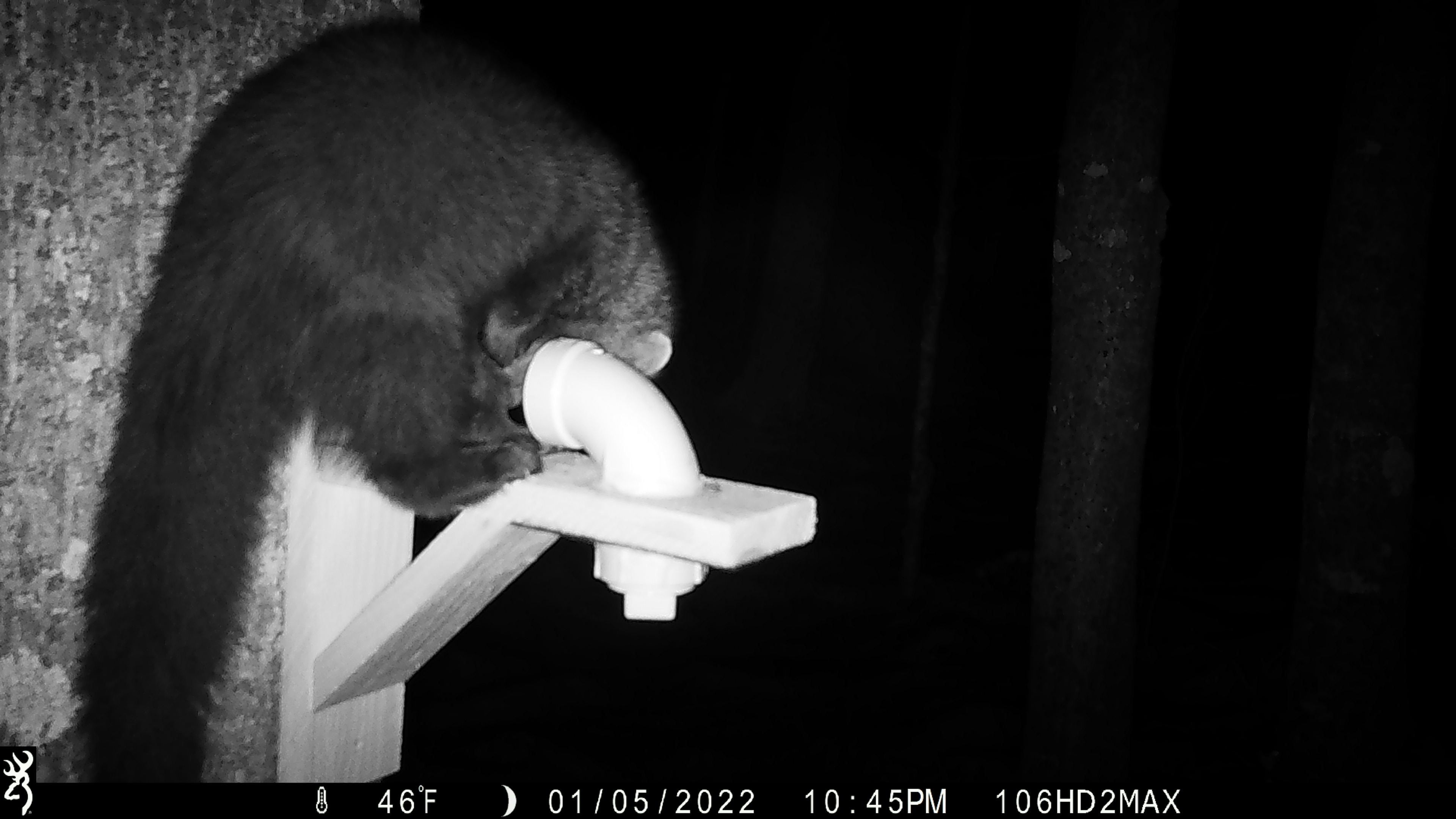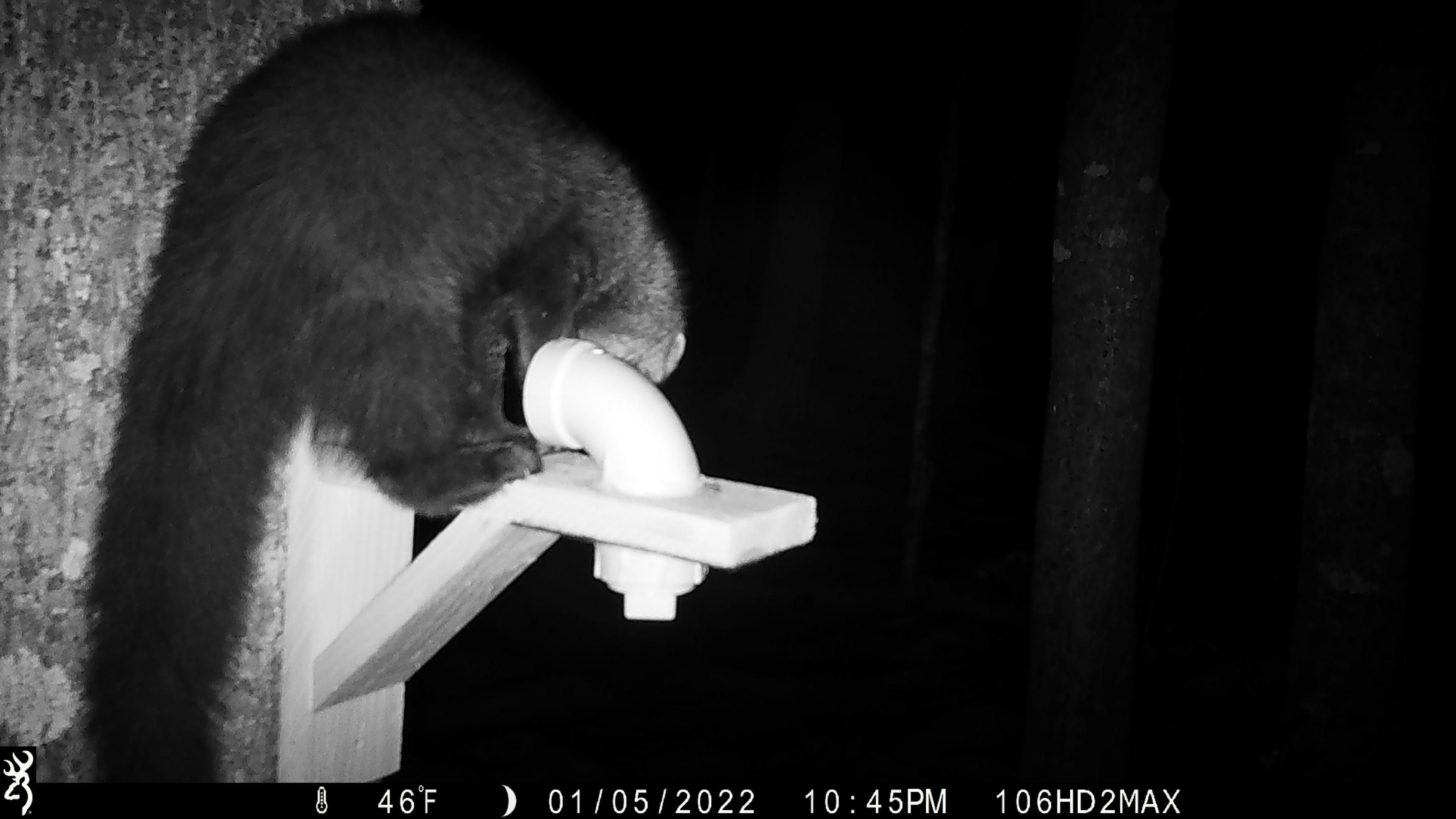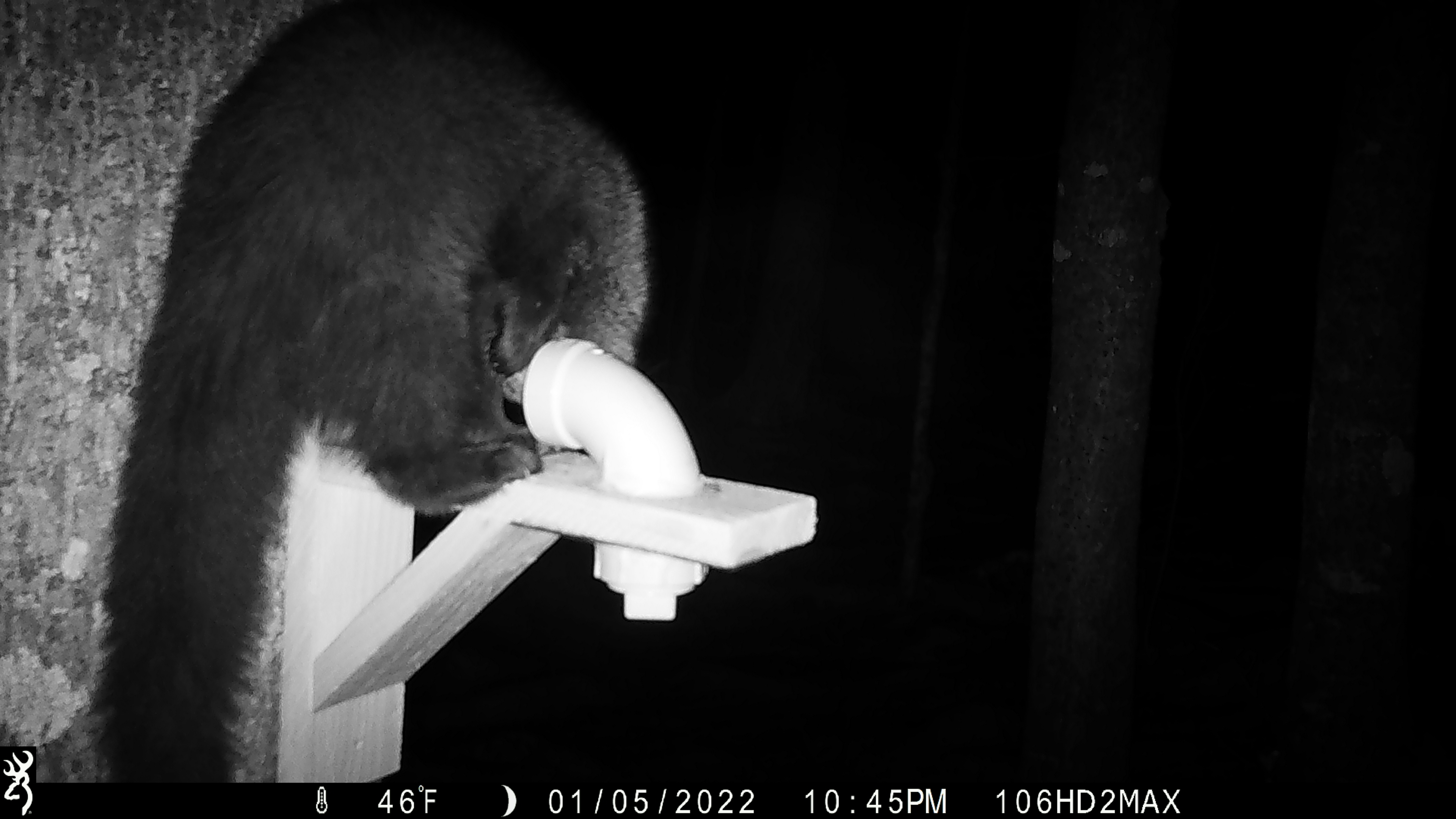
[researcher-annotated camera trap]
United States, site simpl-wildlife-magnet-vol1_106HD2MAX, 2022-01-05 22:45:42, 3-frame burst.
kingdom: Animalia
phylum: Chordata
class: Mammalia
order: Carnivora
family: Mustelidae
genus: Pekania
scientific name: Pekania pennanti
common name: fisher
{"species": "fisher (Pekania pennanti)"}